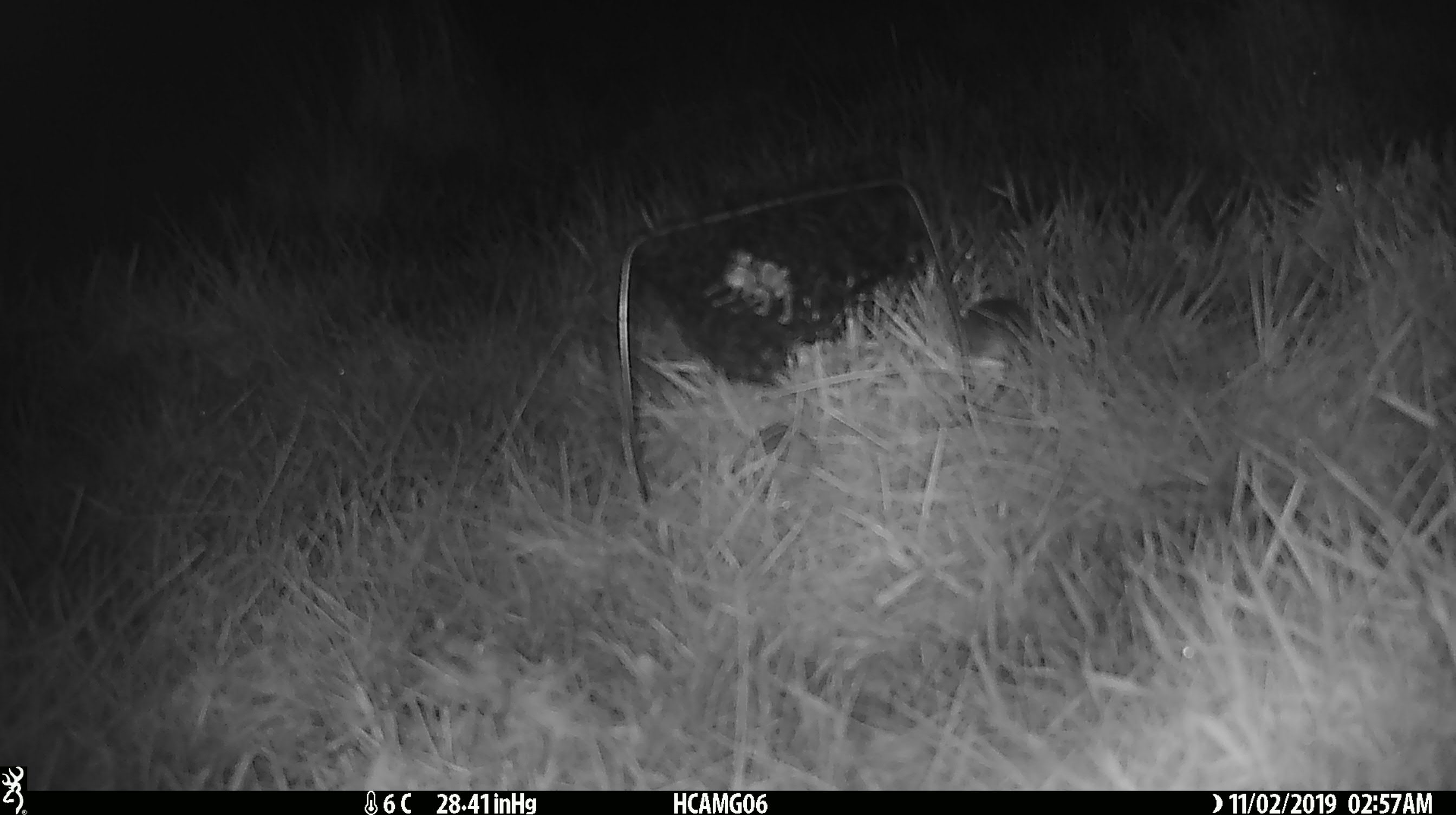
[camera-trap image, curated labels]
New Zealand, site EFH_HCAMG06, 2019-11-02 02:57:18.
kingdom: Animalia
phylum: Chordata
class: Mammalia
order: Rodentia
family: Muridae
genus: Mus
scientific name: Mus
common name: mouse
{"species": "mouse (Mus)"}